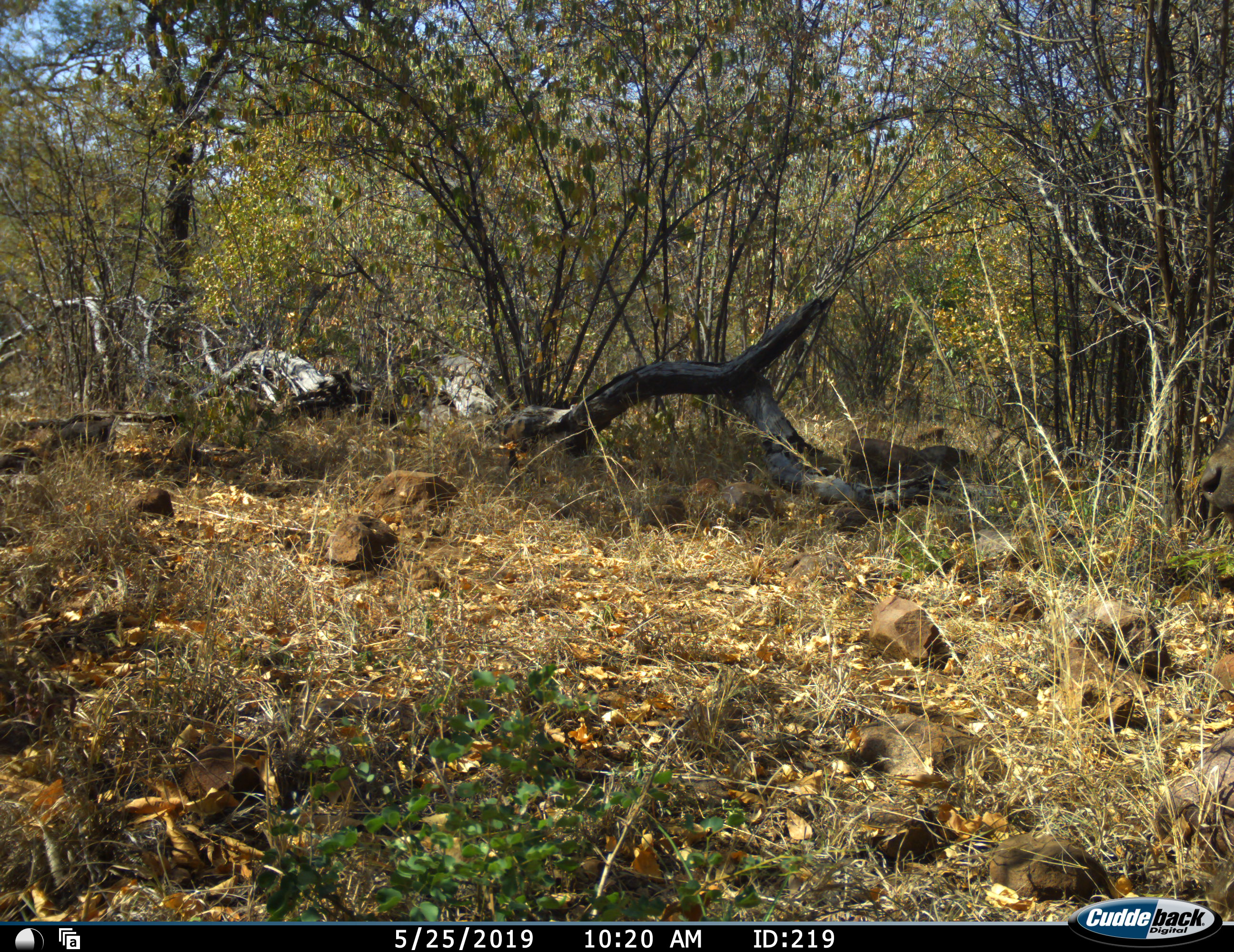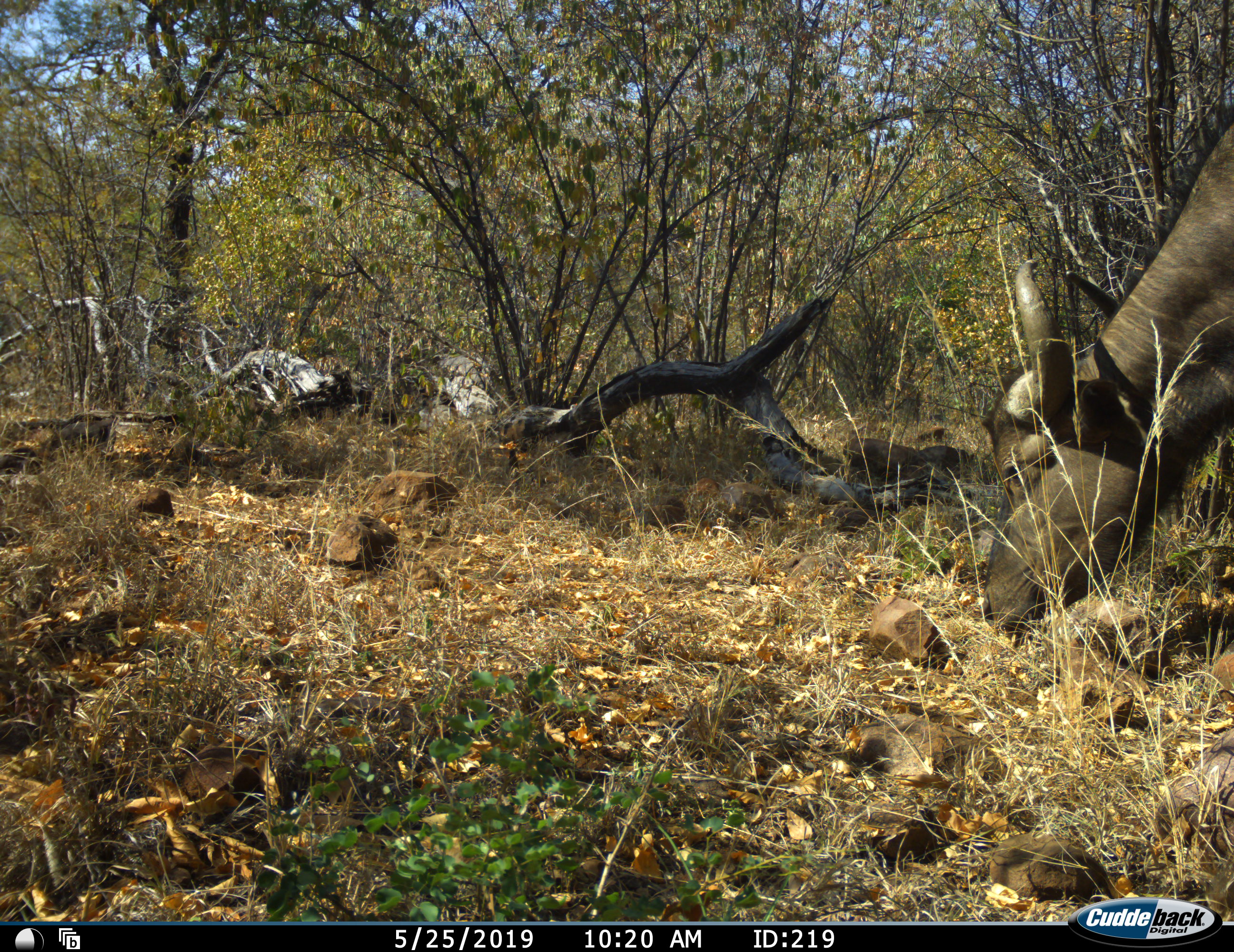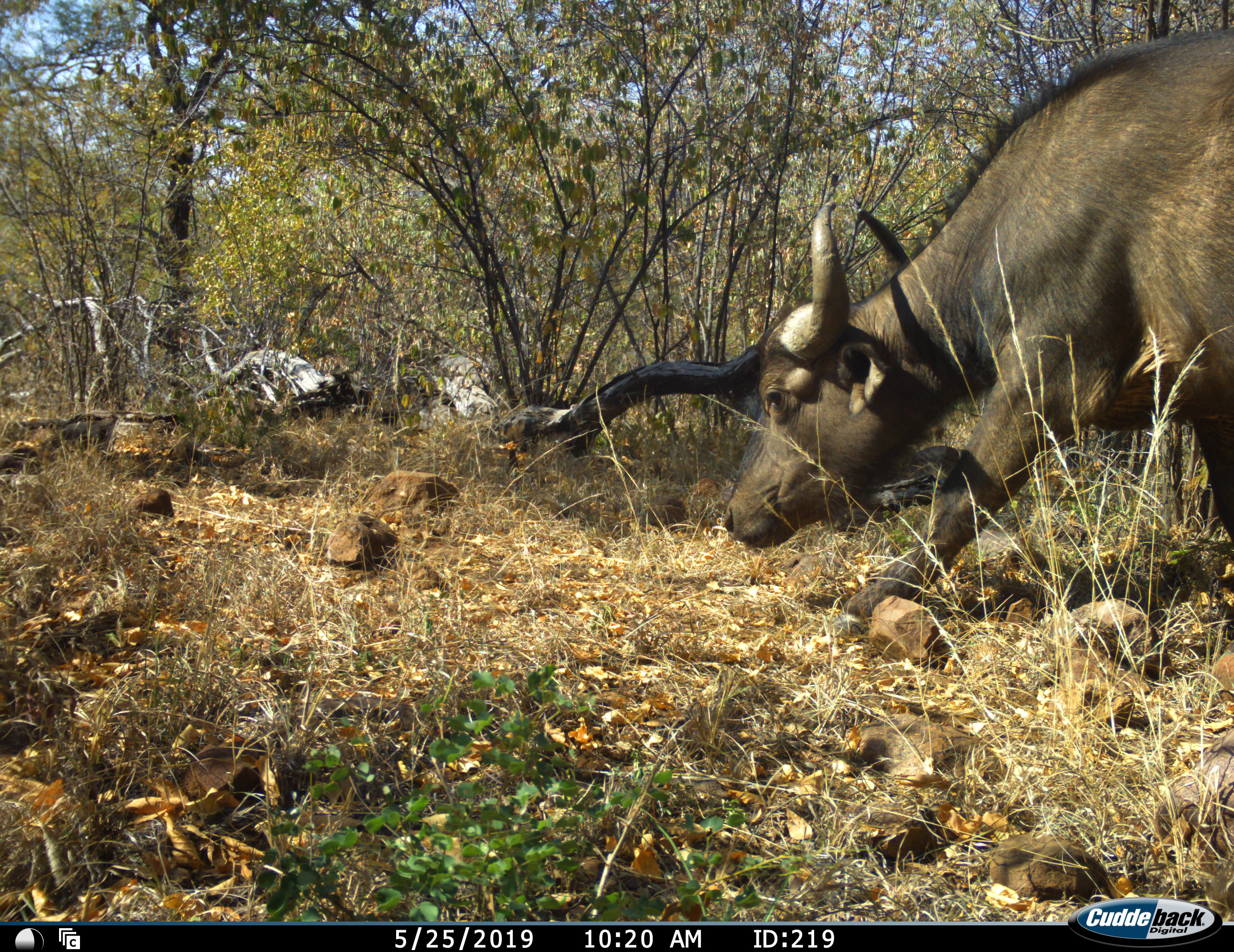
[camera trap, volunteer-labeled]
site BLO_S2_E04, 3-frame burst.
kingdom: Animalia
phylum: Chordata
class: Mammalia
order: Artiodactyla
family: Bovidae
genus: Syncerus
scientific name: Syncerus caffer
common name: african buffalo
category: buffalo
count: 1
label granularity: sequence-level